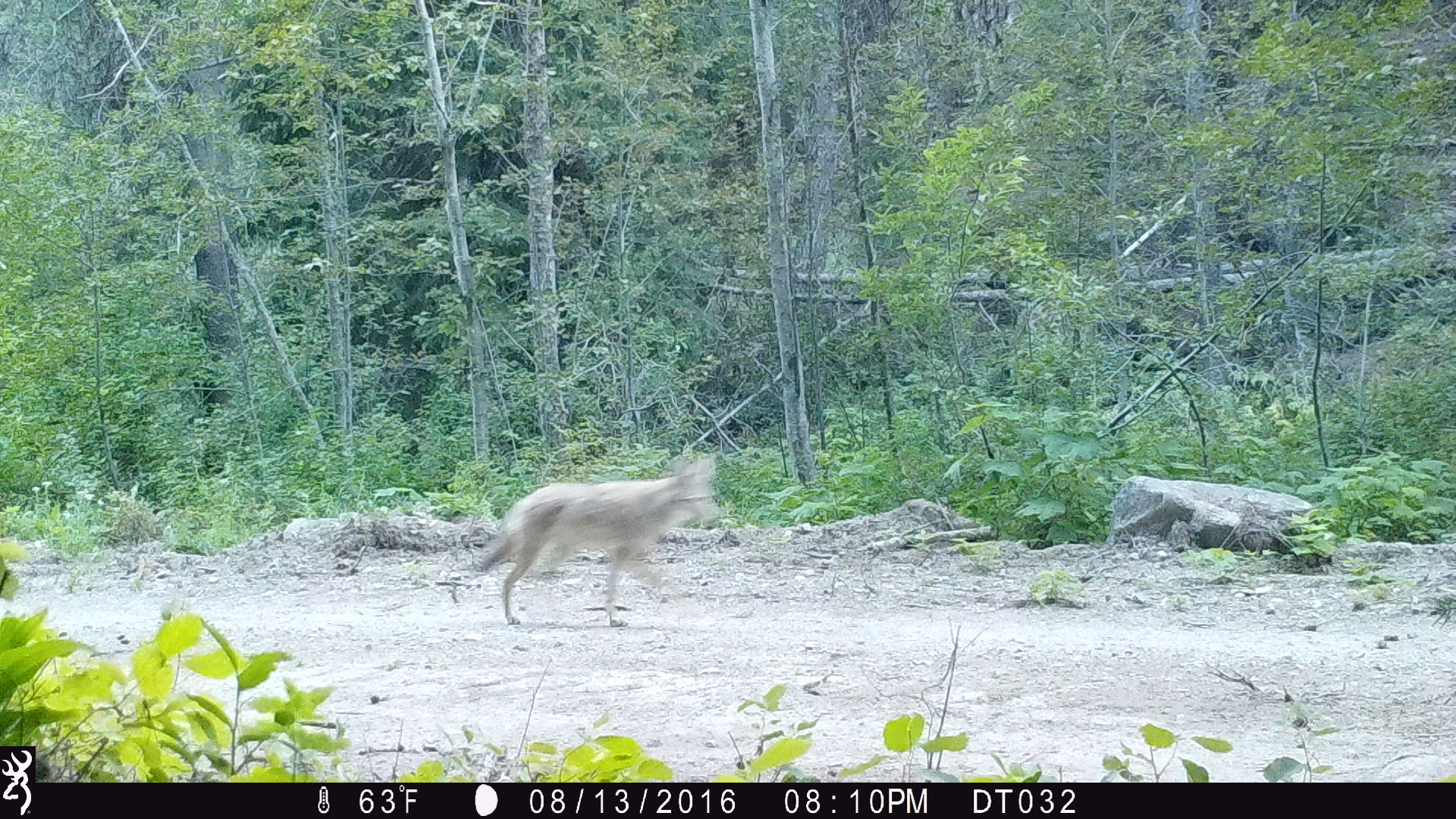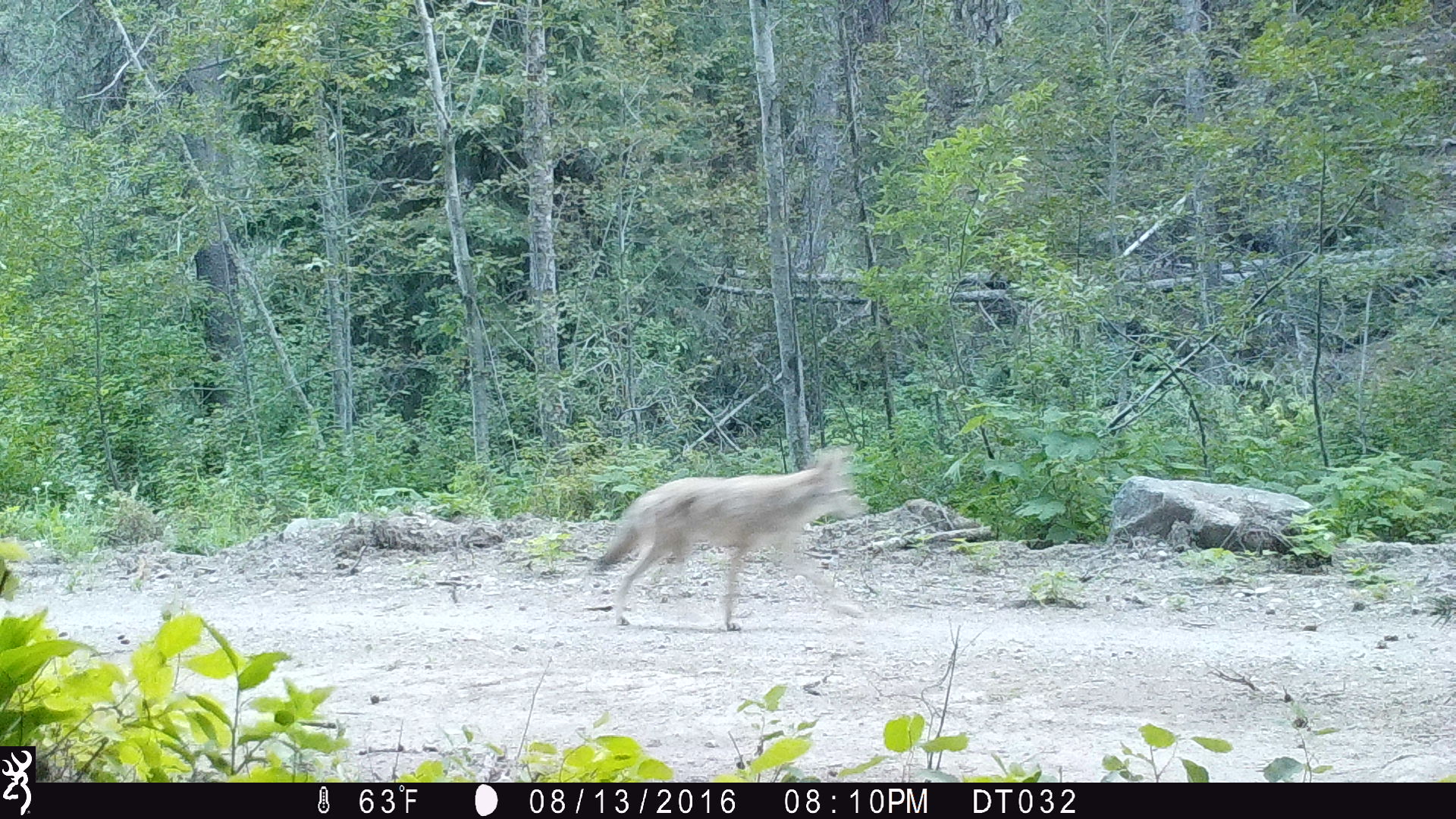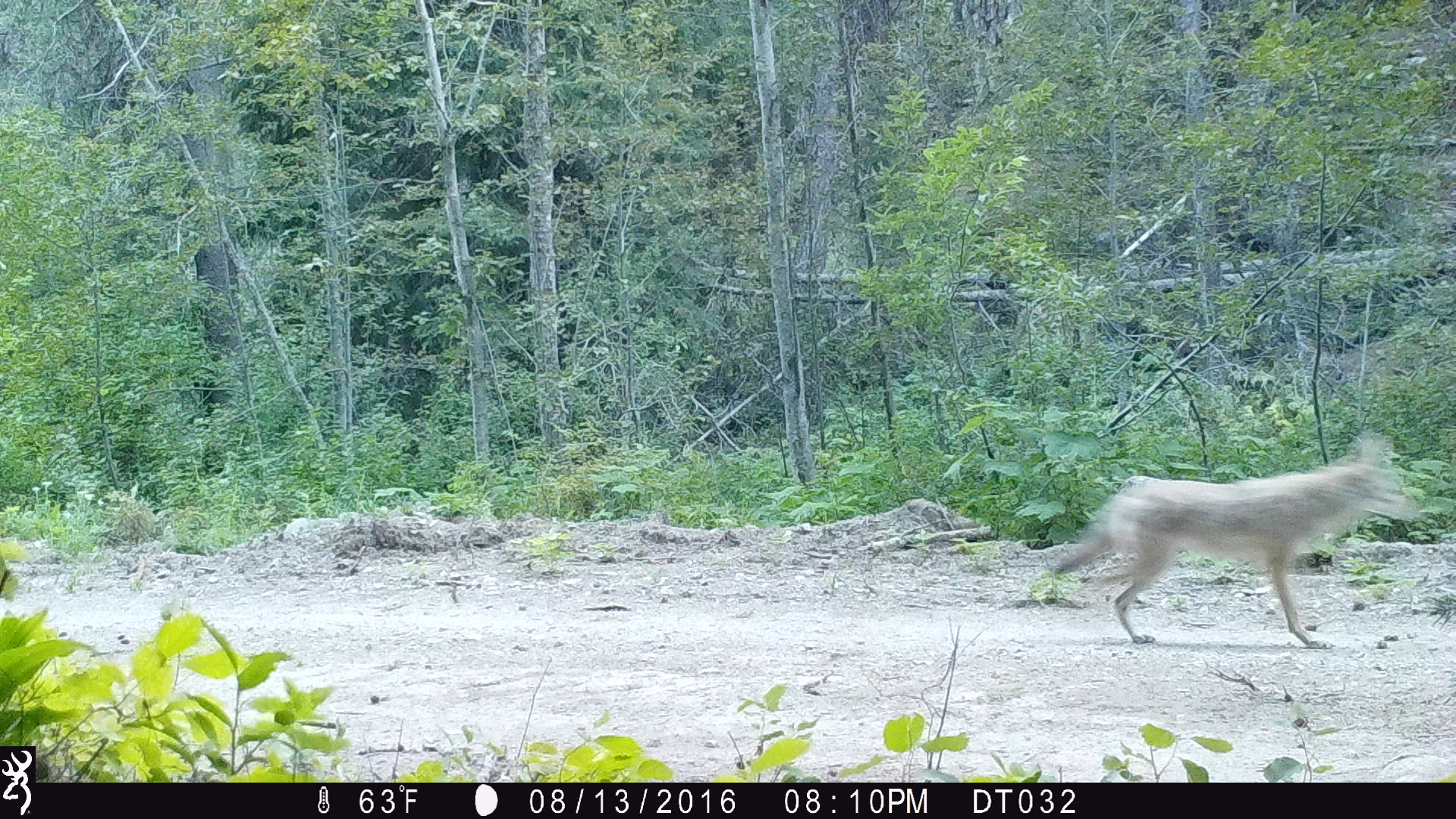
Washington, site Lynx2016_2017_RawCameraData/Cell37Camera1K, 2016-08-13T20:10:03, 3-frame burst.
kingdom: Animalia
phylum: Chordata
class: Mammalia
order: Carnivora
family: Canidae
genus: Canis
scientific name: Canis latrans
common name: coyote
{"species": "Canis latrans (coyote)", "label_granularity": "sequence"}